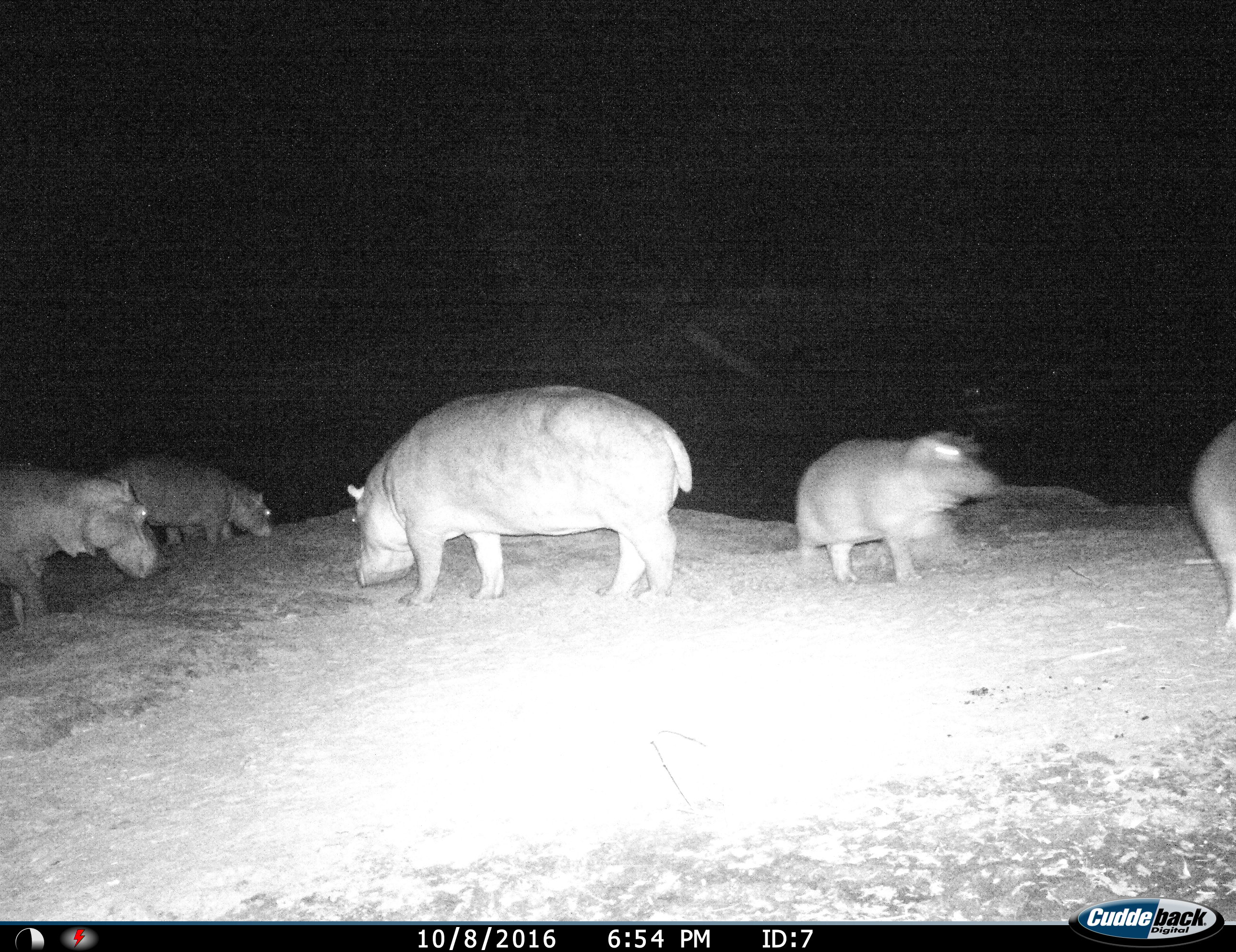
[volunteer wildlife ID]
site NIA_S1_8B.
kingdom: Animalia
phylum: Chordata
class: Mammalia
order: Artiodactyla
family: Hippopotamidae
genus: Hippopotamus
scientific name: Hippopotamus amphibius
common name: hippopotamus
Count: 5.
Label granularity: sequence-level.